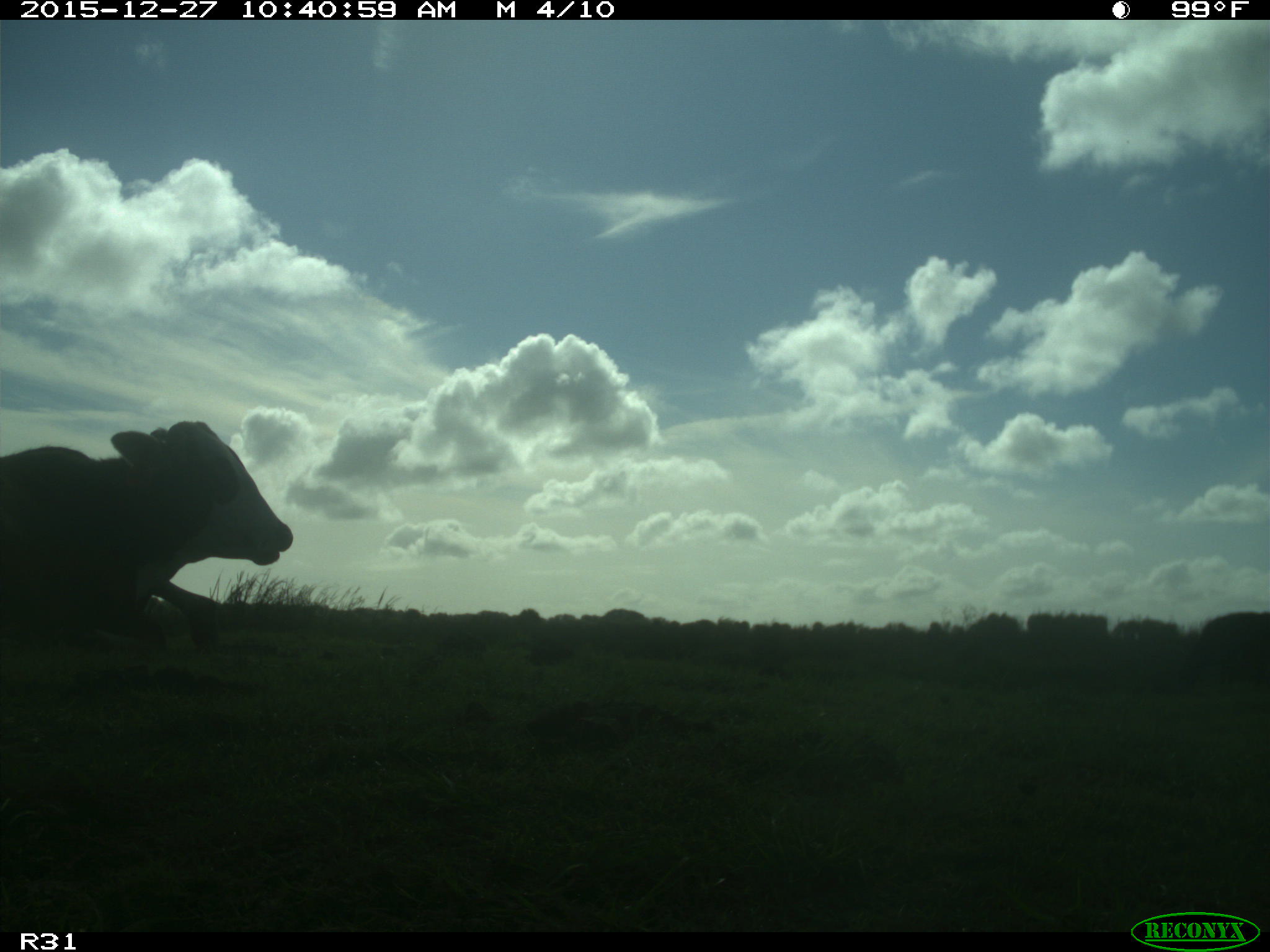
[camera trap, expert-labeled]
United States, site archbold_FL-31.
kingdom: Animalia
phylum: Chordata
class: Mammalia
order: Artiodactyla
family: Bovidae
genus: Bos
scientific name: Bos taurus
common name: domestic cow